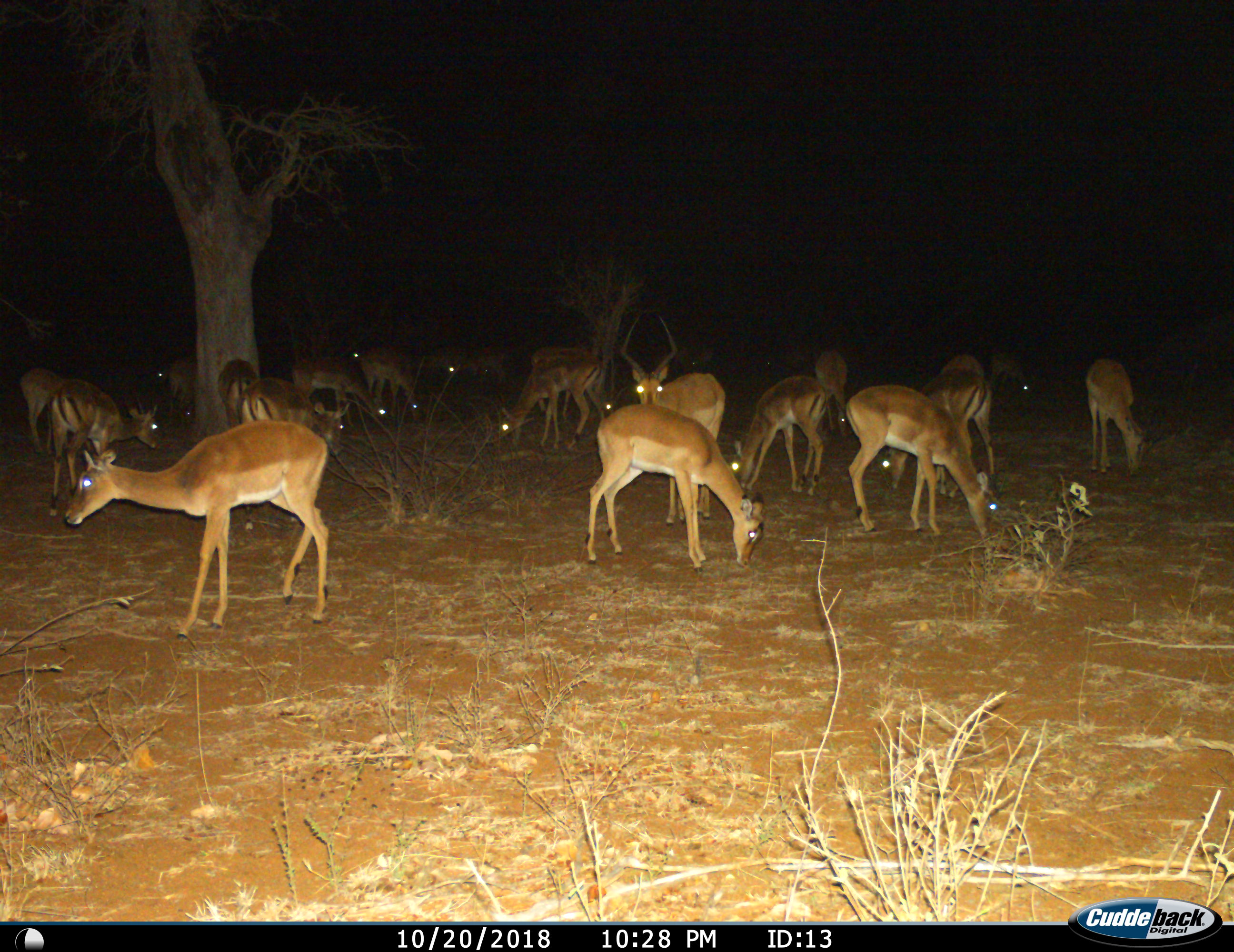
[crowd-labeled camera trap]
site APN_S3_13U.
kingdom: Animalia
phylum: Chordata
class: Mammalia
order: Artiodactyla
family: Bovidae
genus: Aepyceros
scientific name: Aepyceros melampus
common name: impala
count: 11-50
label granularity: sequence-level